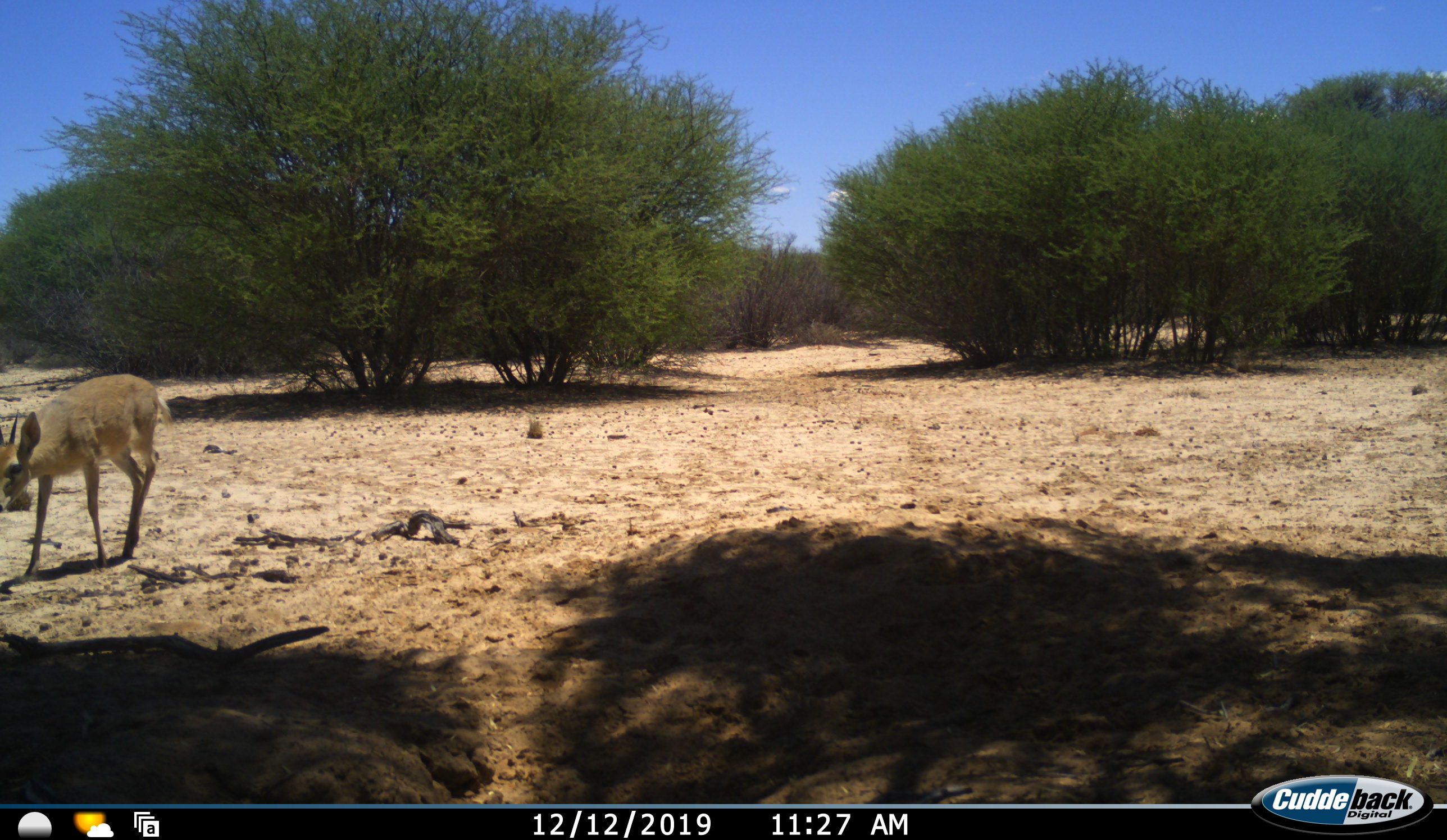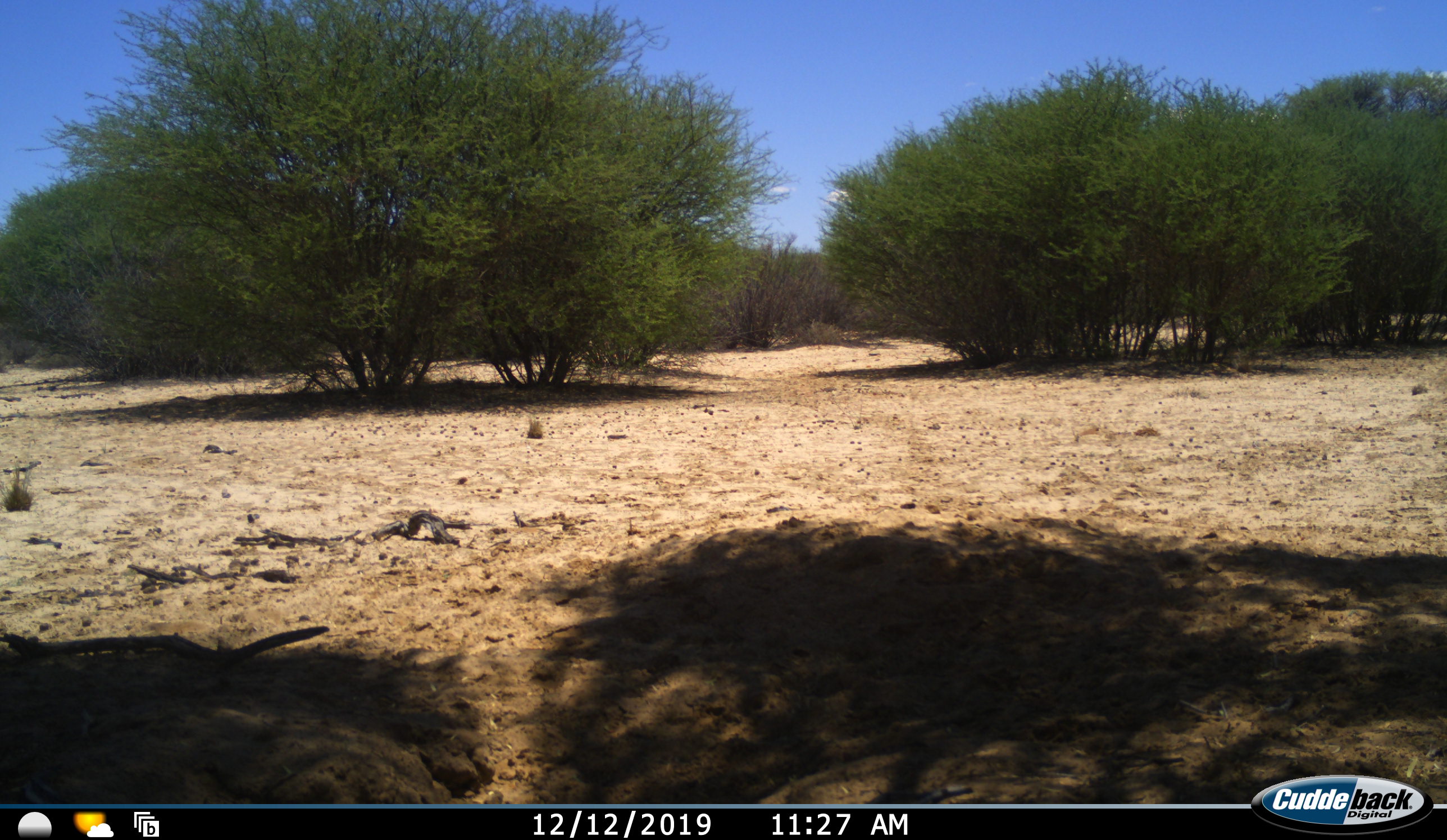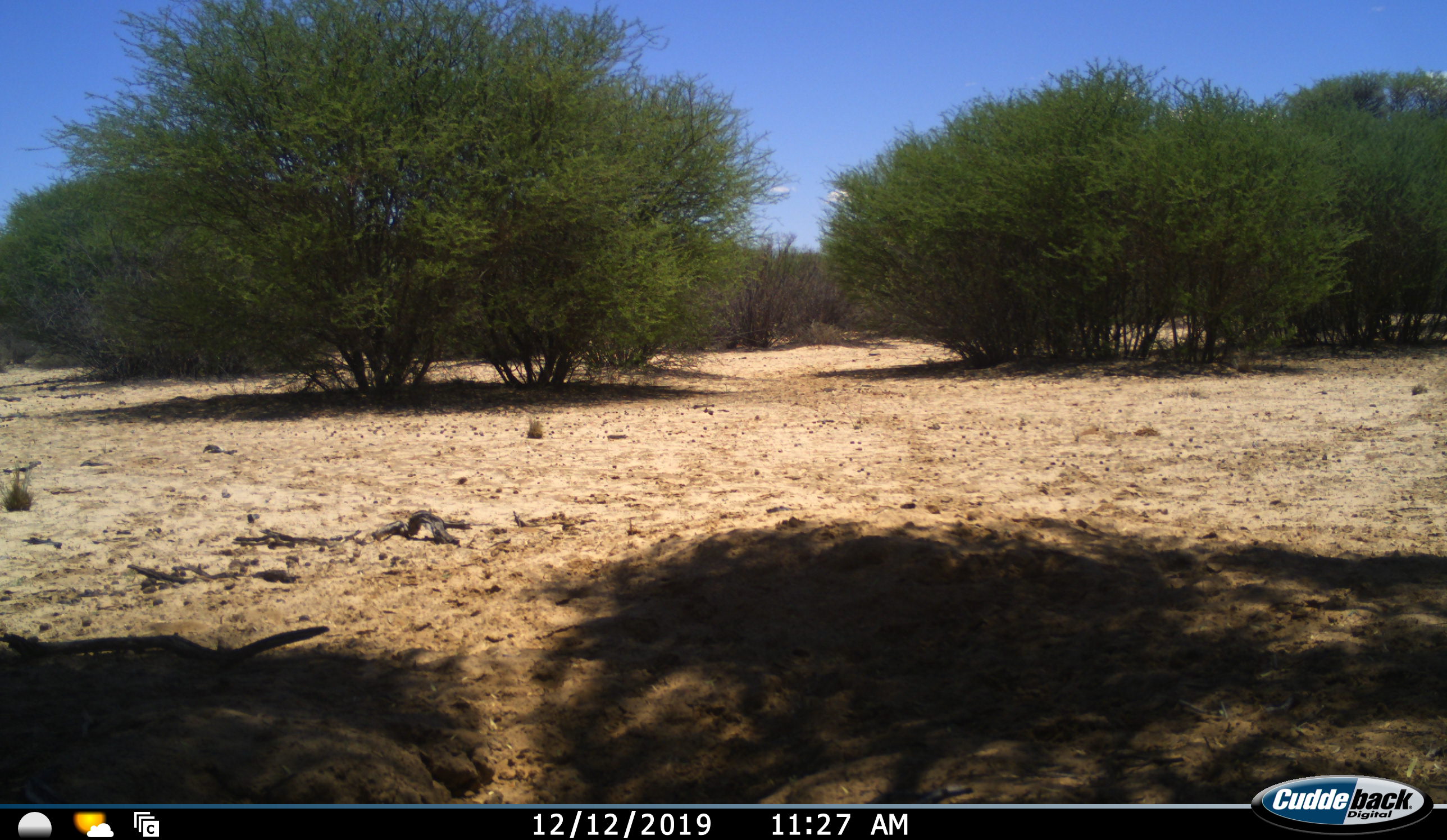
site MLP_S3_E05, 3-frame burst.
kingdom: Animalia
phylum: Chordata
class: Mammalia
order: Artiodactyla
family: Bovidae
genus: Sylvicapra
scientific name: Sylvicapra grimmia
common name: common duiker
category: duikercommongrey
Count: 1.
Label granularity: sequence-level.